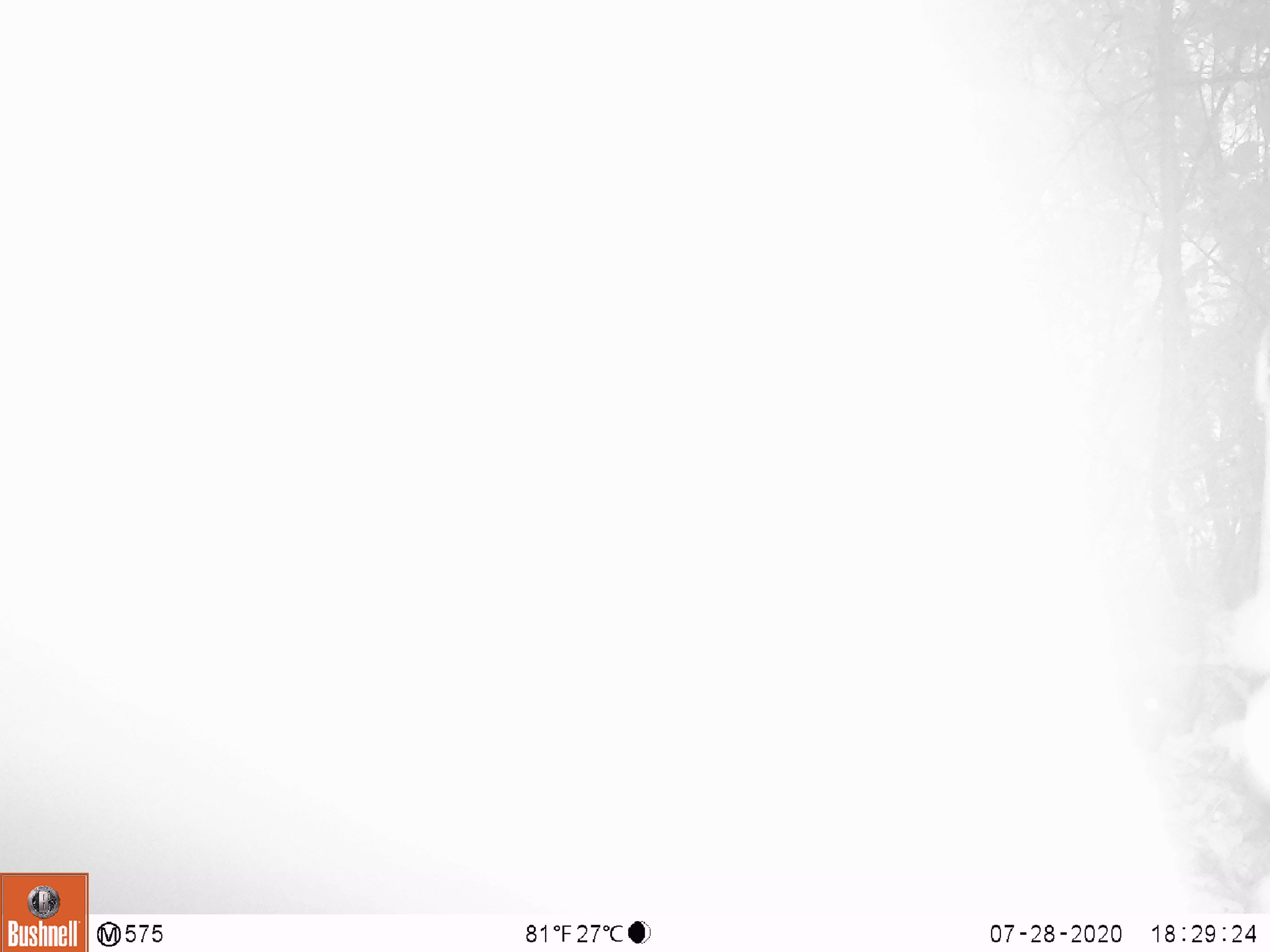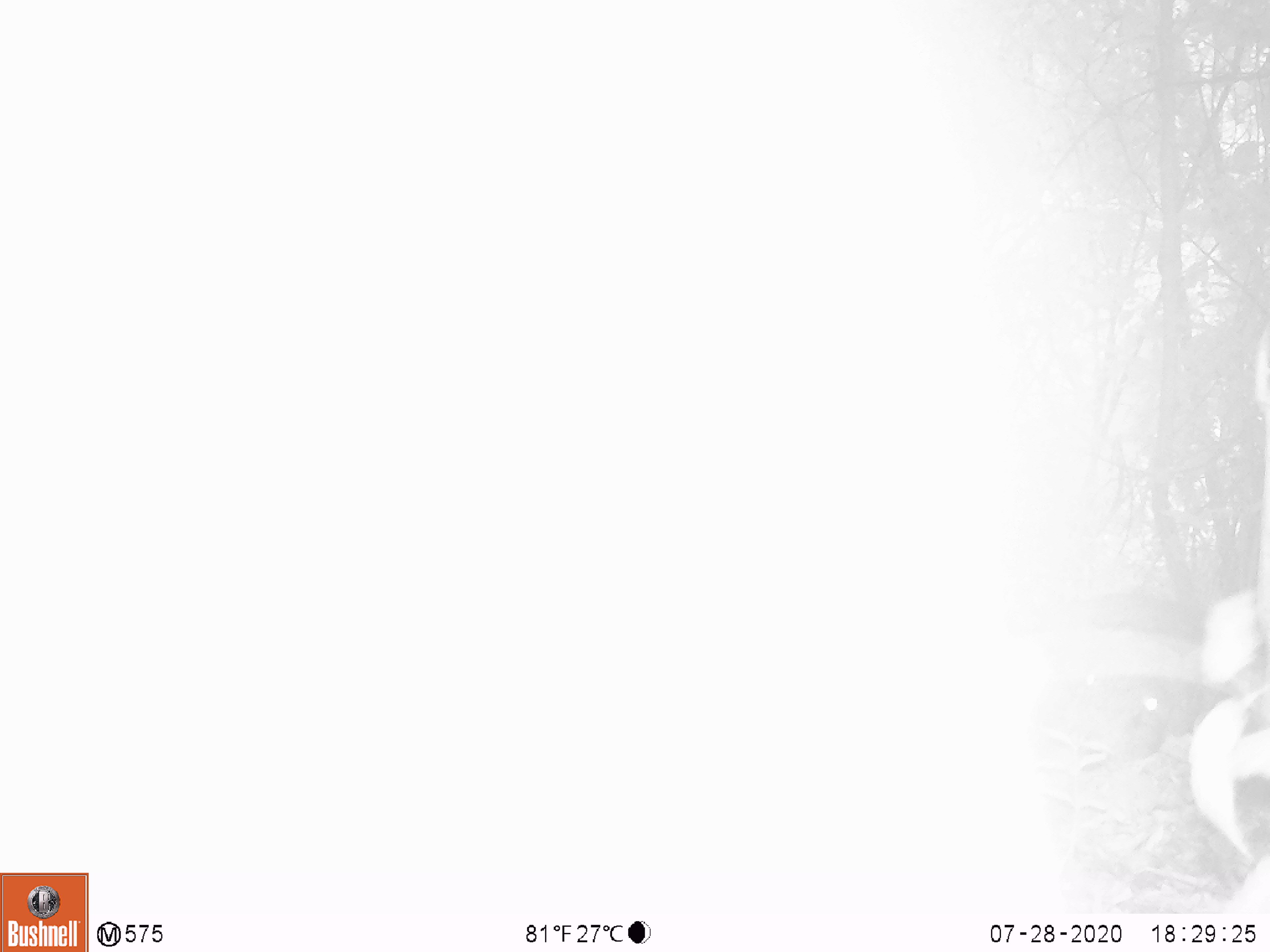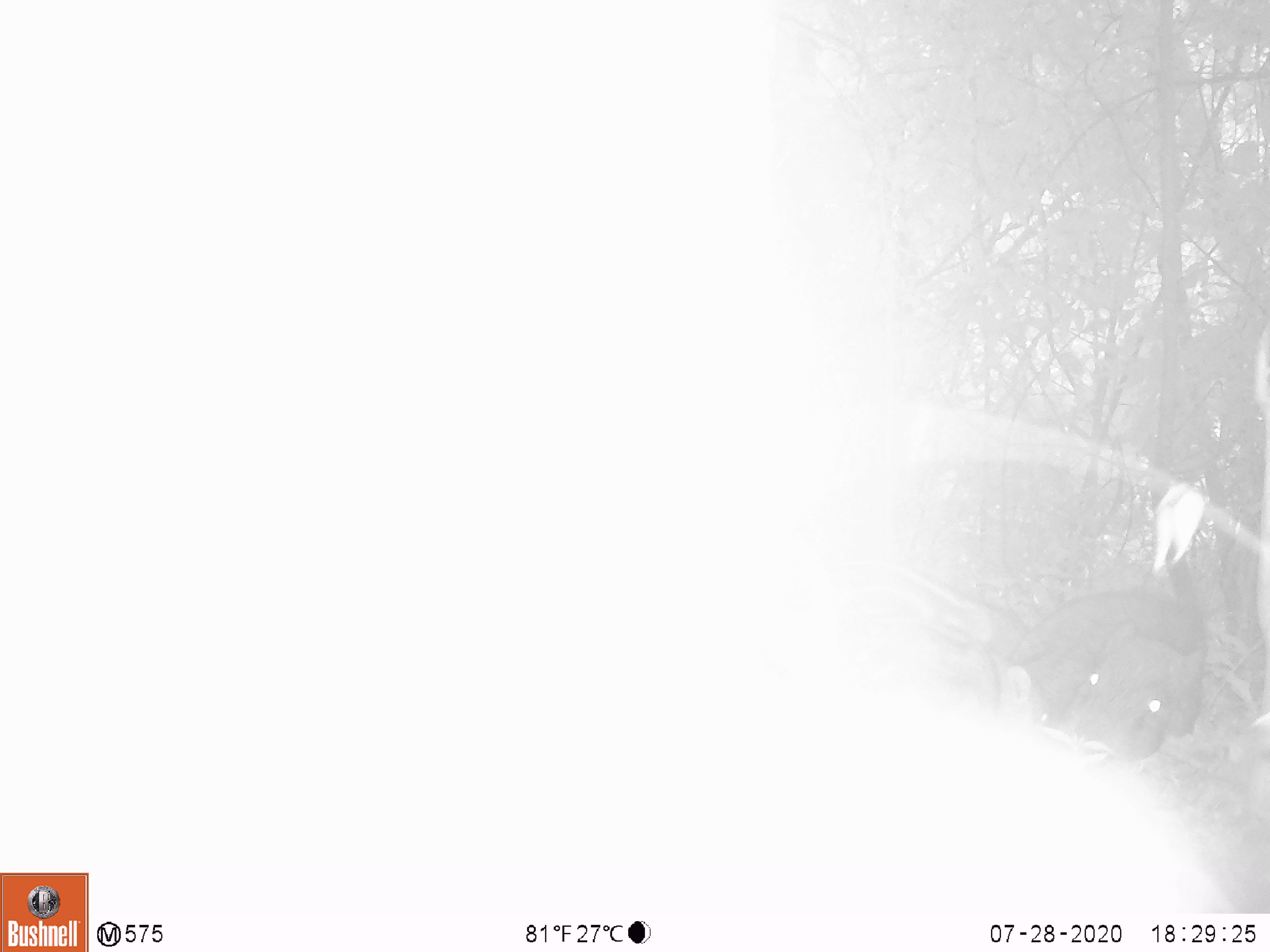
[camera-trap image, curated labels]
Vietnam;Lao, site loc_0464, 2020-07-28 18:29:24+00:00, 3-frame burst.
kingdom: Animalia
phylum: Chordata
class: Mammalia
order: Artiodactyla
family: Suidae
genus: Sus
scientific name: Sus scrofa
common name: eurasian wild pig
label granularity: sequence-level